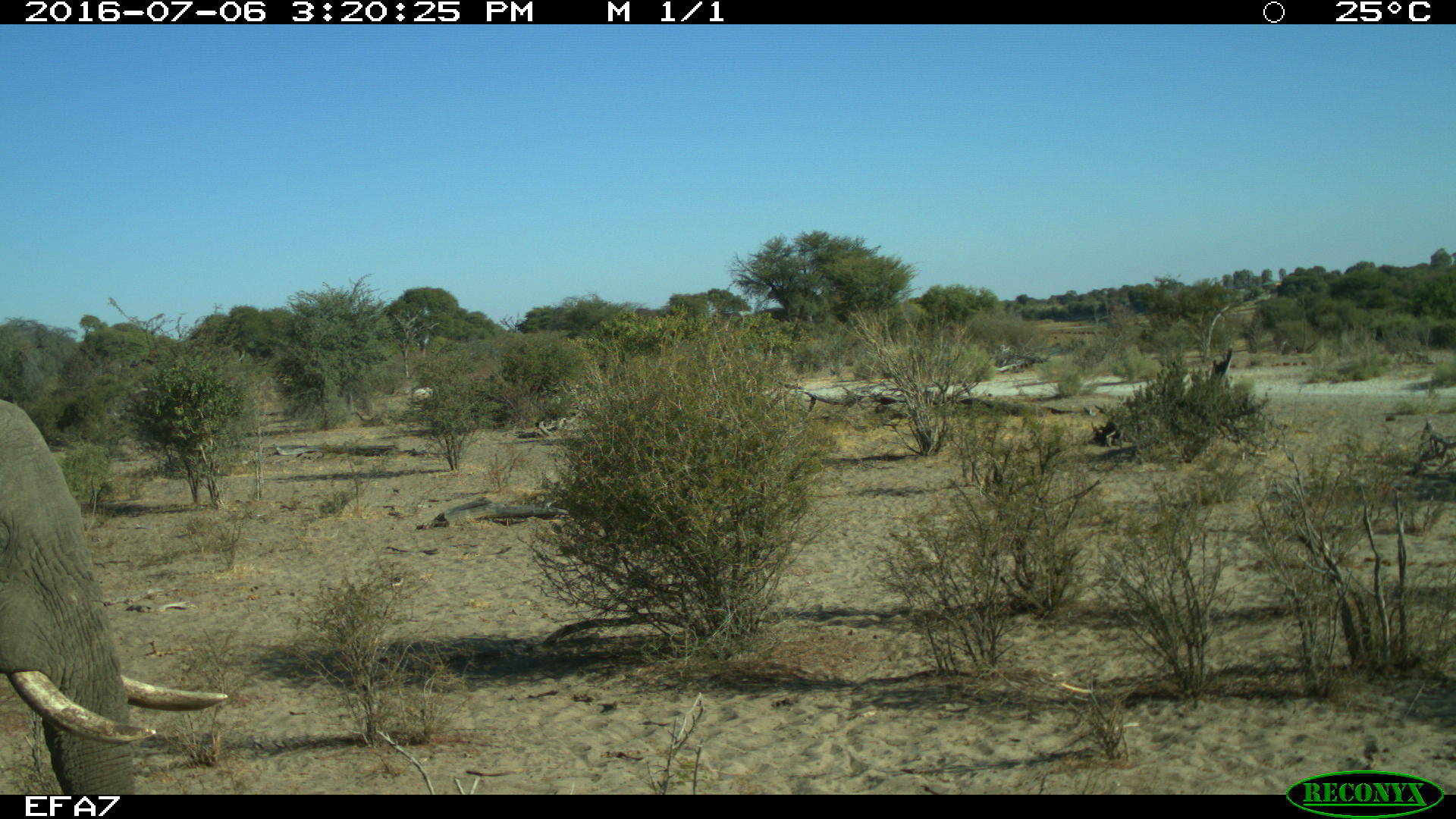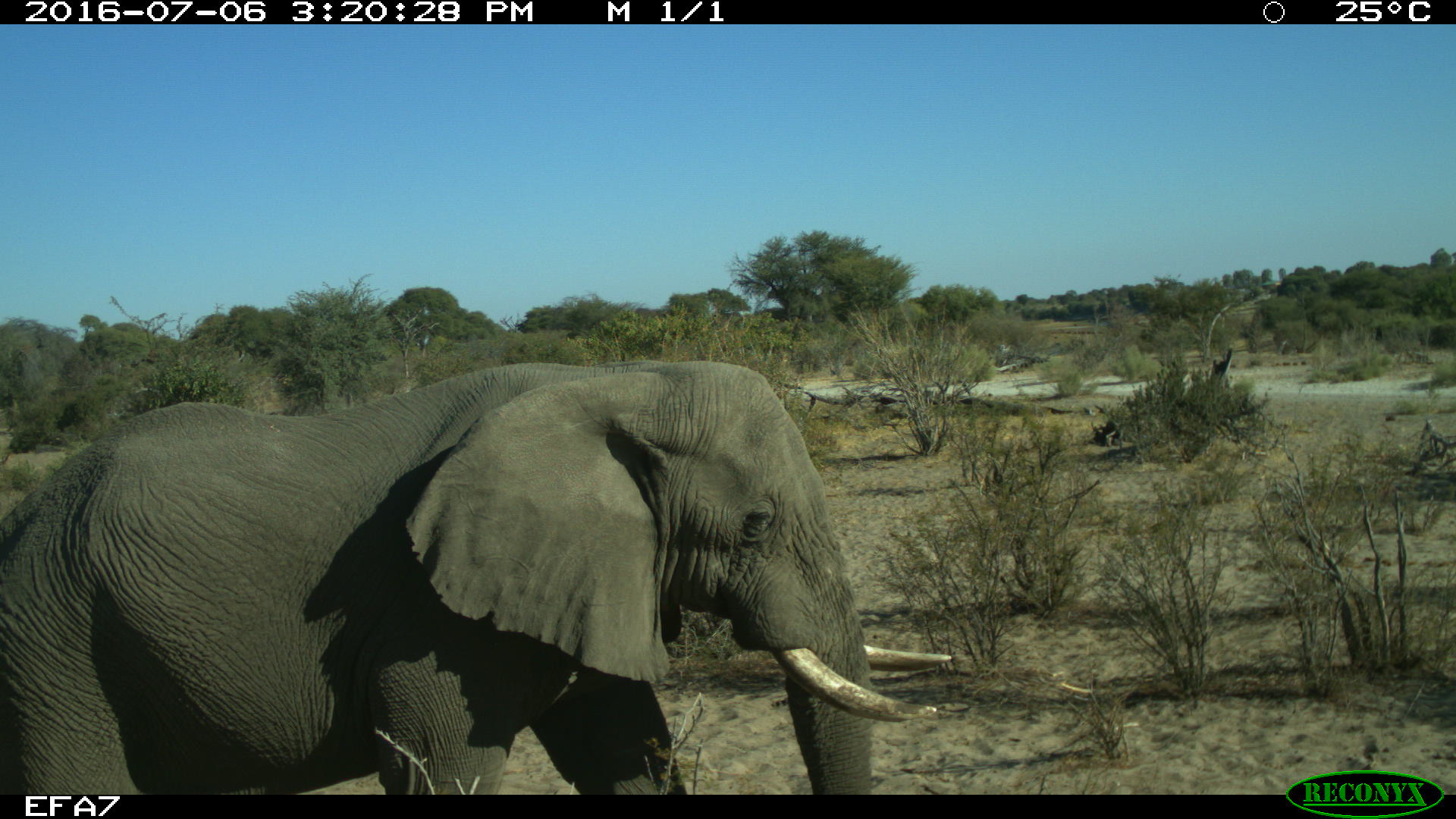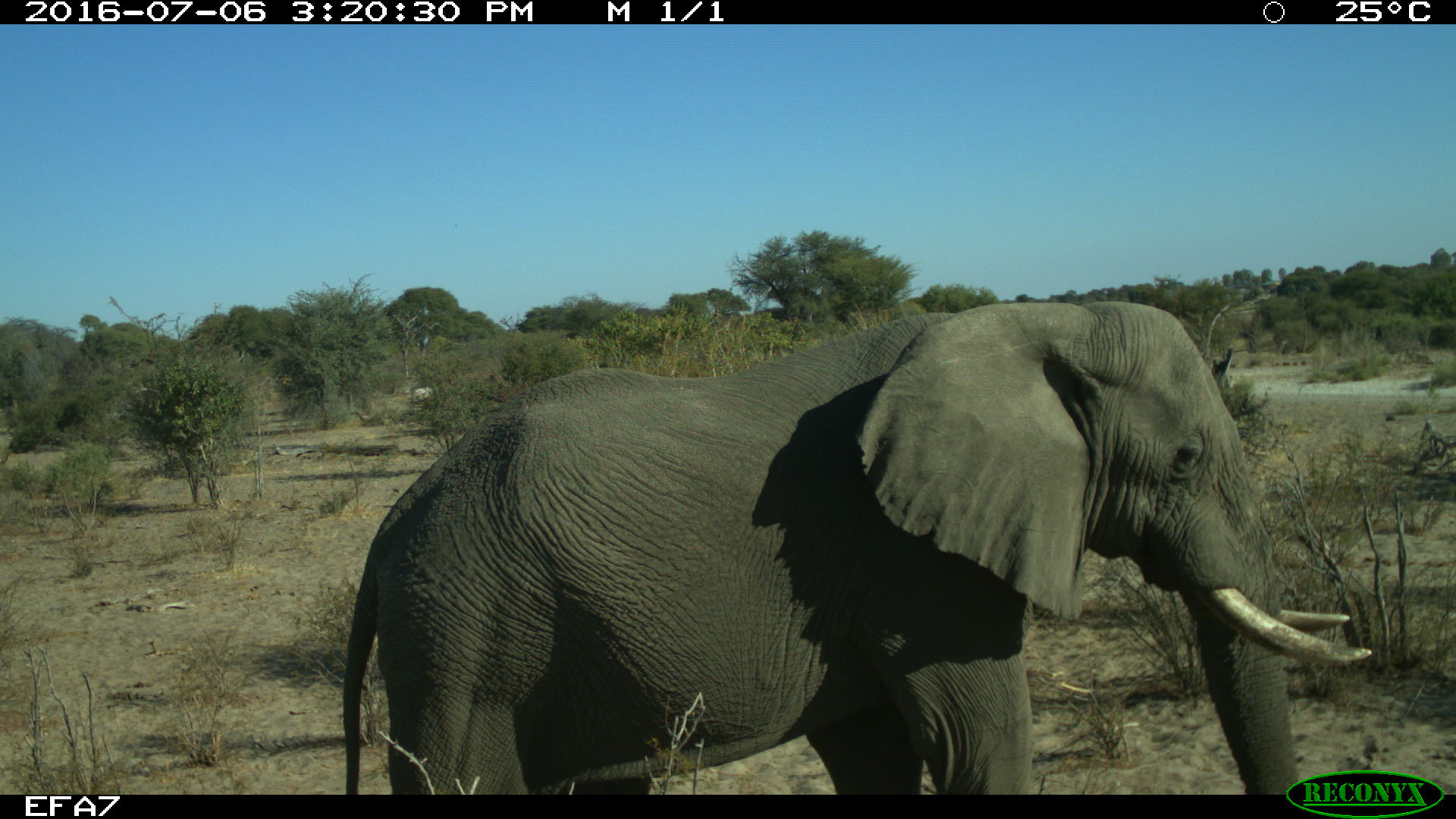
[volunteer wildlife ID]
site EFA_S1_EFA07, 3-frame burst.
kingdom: Animalia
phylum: Chordata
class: Mammalia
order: Proboscidea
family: Elephantidae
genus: Loxodonta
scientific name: Loxodonta africana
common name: african bush elephant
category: elephant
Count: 1.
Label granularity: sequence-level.